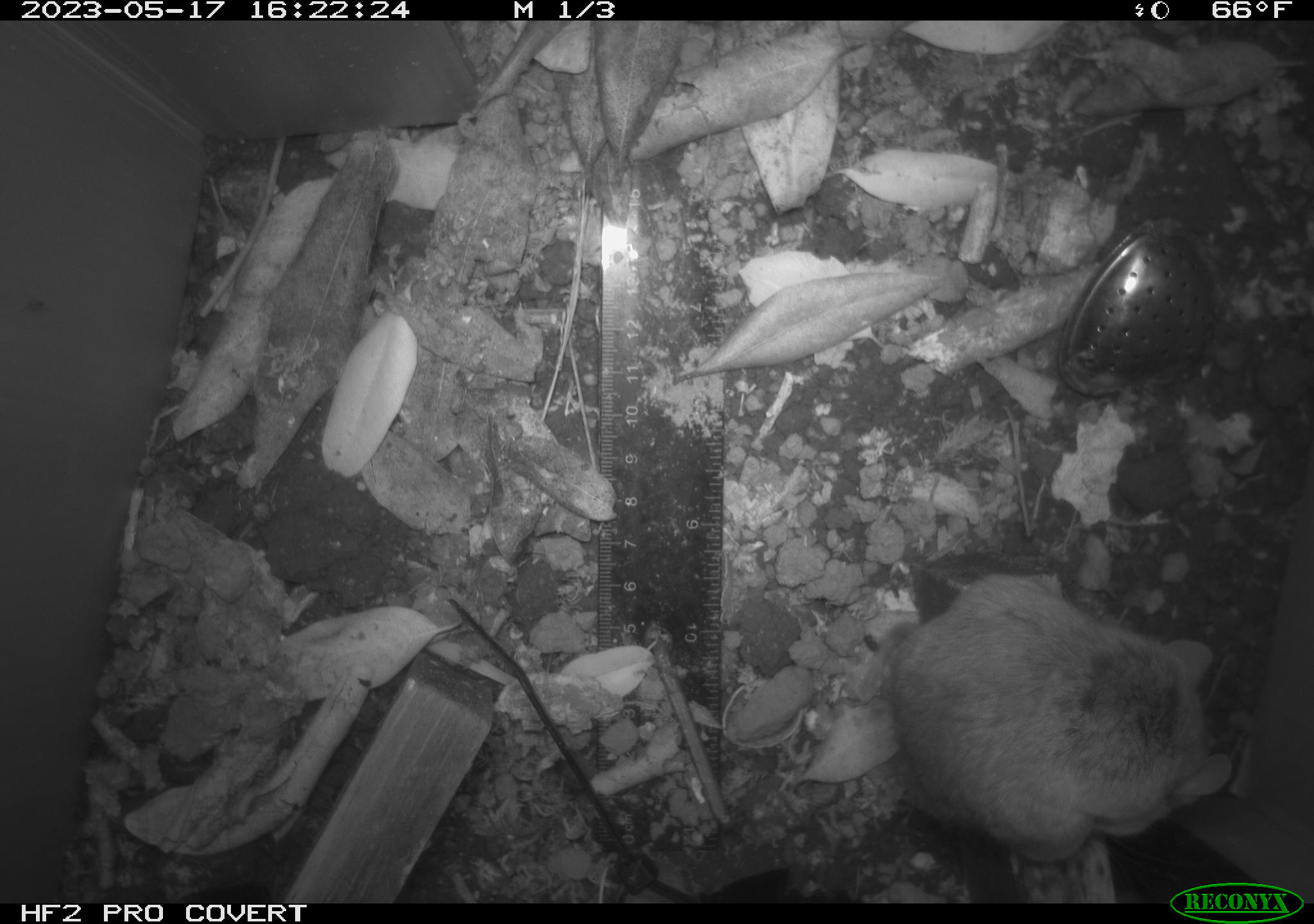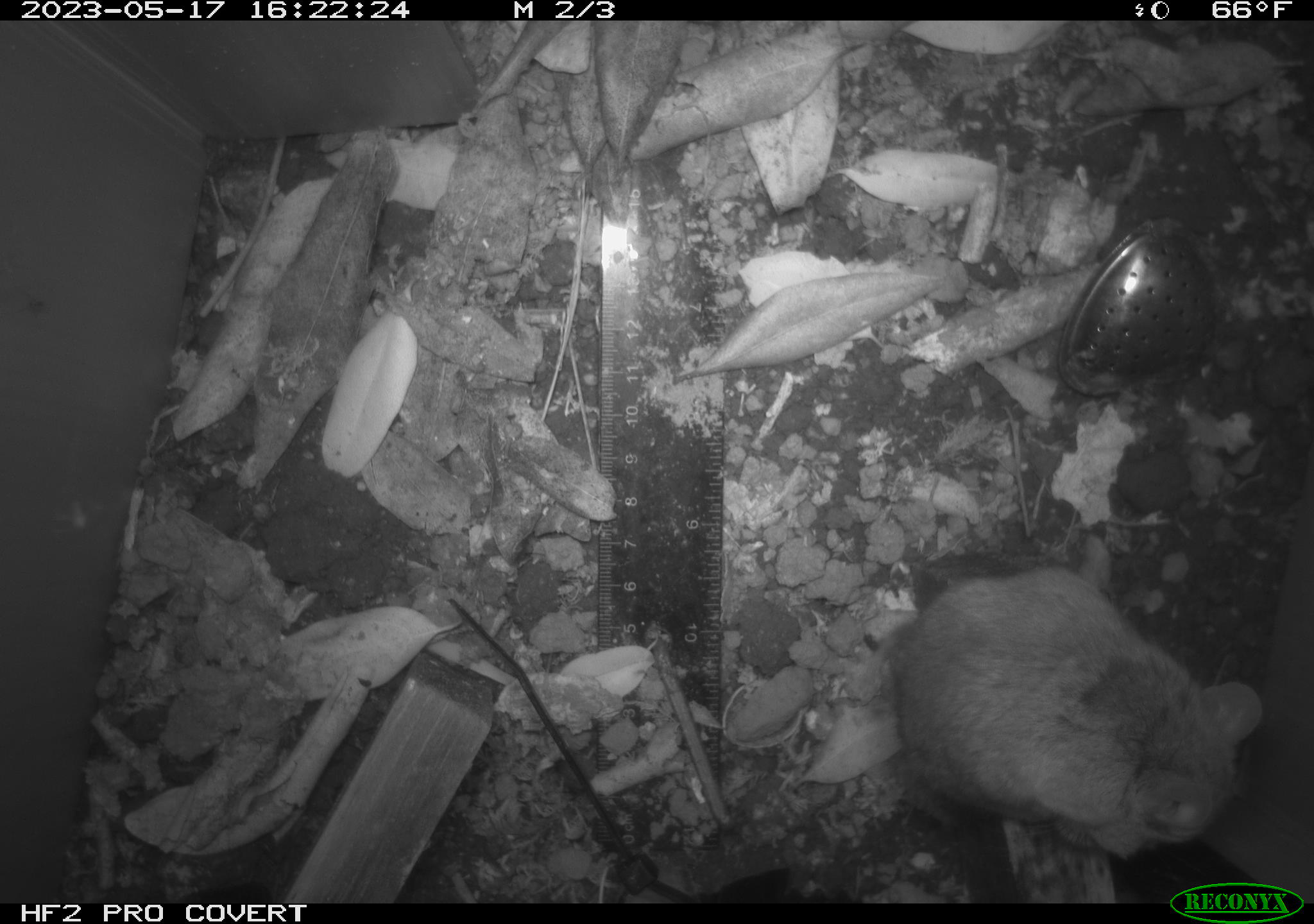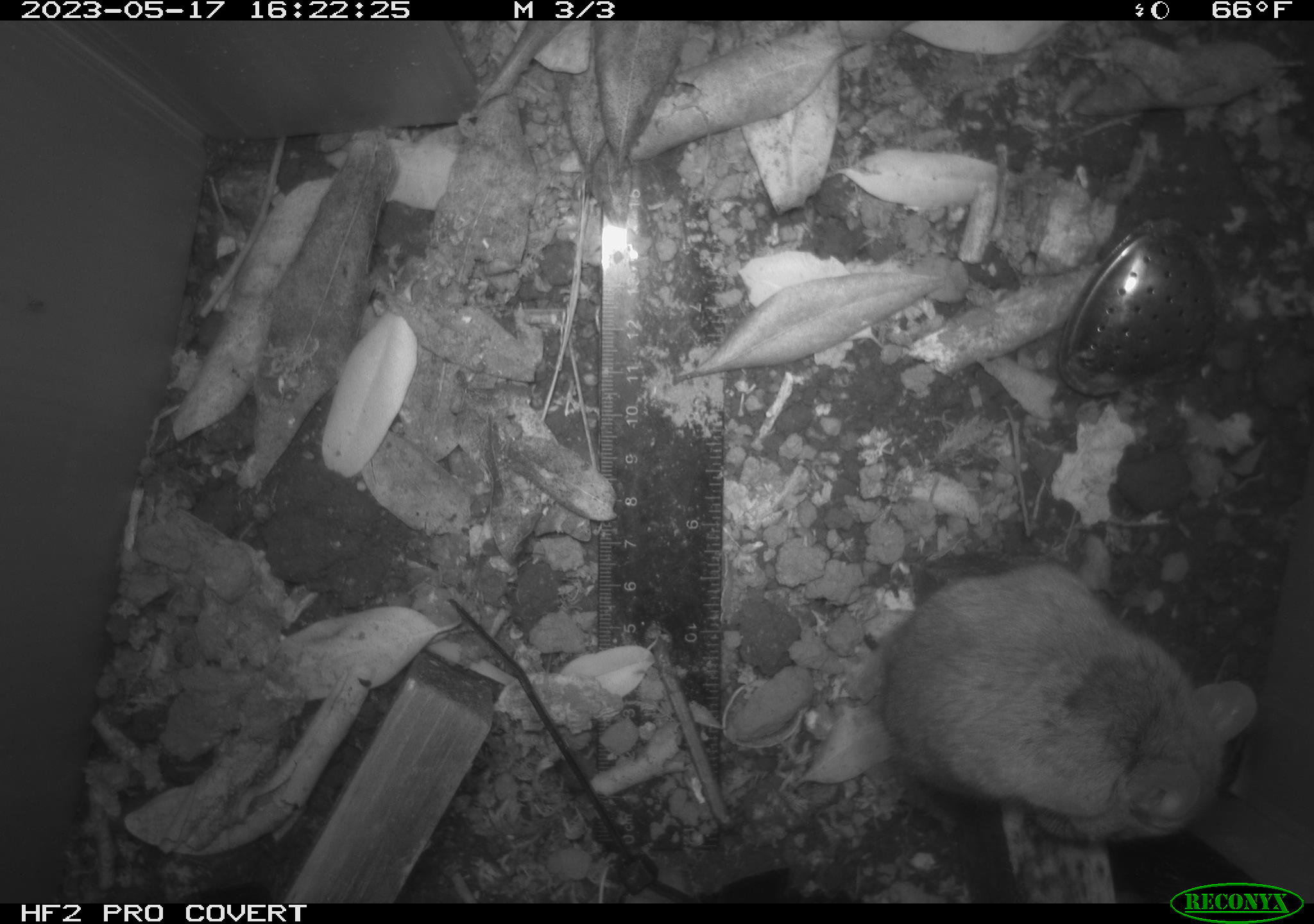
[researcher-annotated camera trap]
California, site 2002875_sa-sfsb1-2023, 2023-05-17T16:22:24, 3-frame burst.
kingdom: Animalia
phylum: Chordata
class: Mammalia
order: Rodentia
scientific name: Rodentia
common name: mouse species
Mouse species (Rodentia).